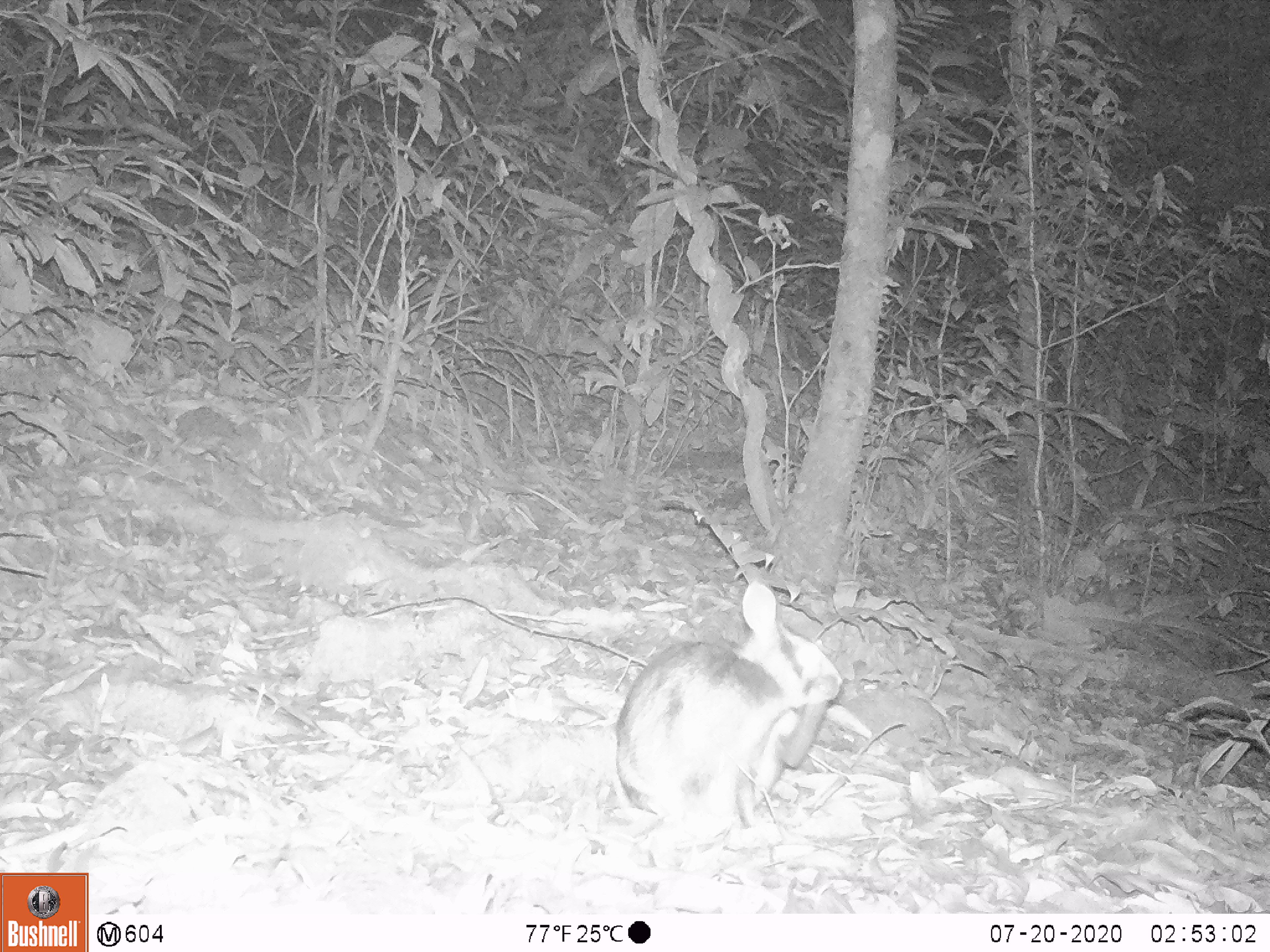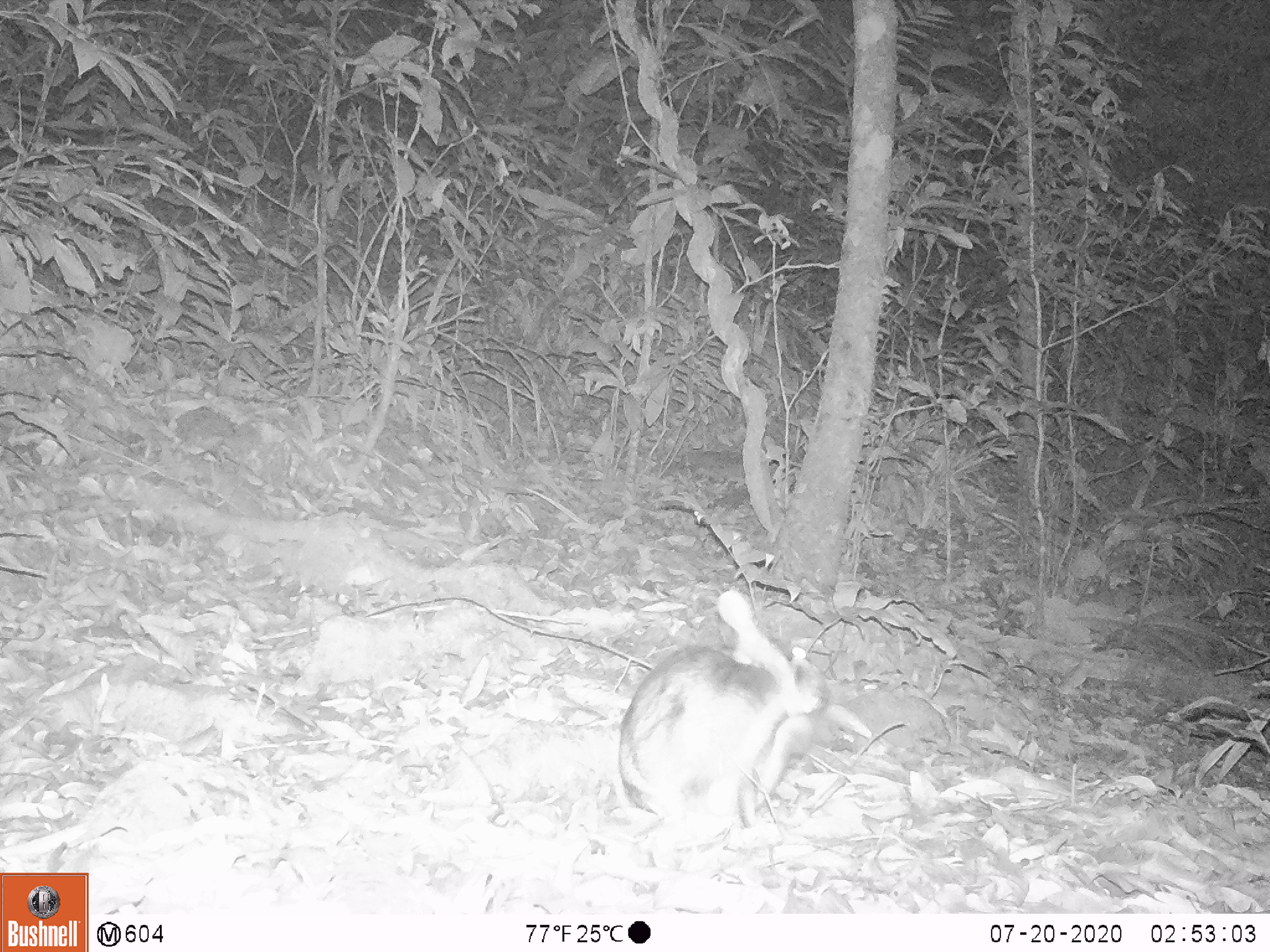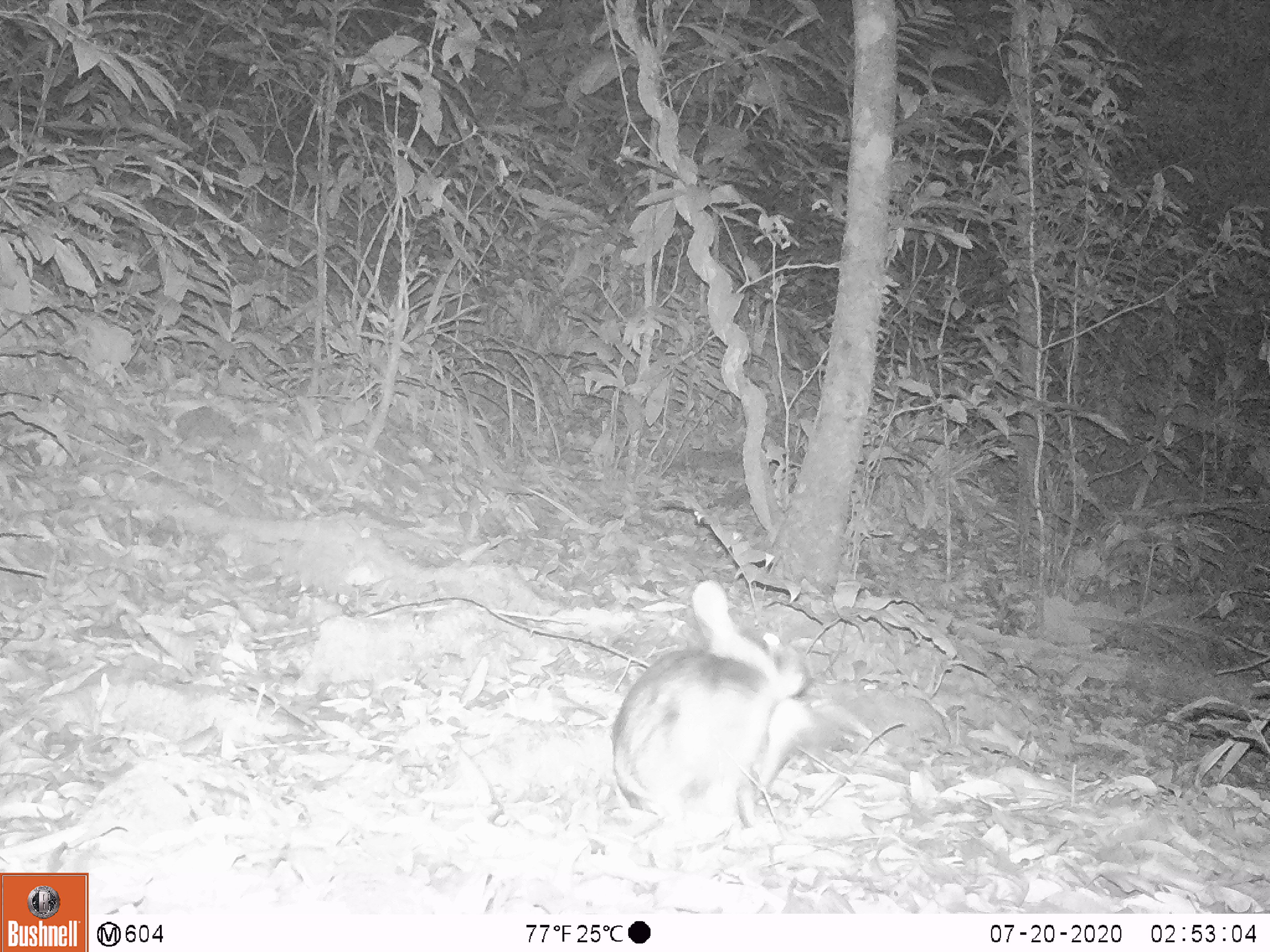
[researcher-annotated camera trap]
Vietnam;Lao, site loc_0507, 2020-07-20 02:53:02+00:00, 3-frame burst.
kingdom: Animalia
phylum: Chordata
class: Mammalia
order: Lagomorpha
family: Leporidae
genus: Nesolagus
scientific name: Nesolagus timminsi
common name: annamite striped rabbit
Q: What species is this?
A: Annamite striped rabbit (Nesolagus timminsi).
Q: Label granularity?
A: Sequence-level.